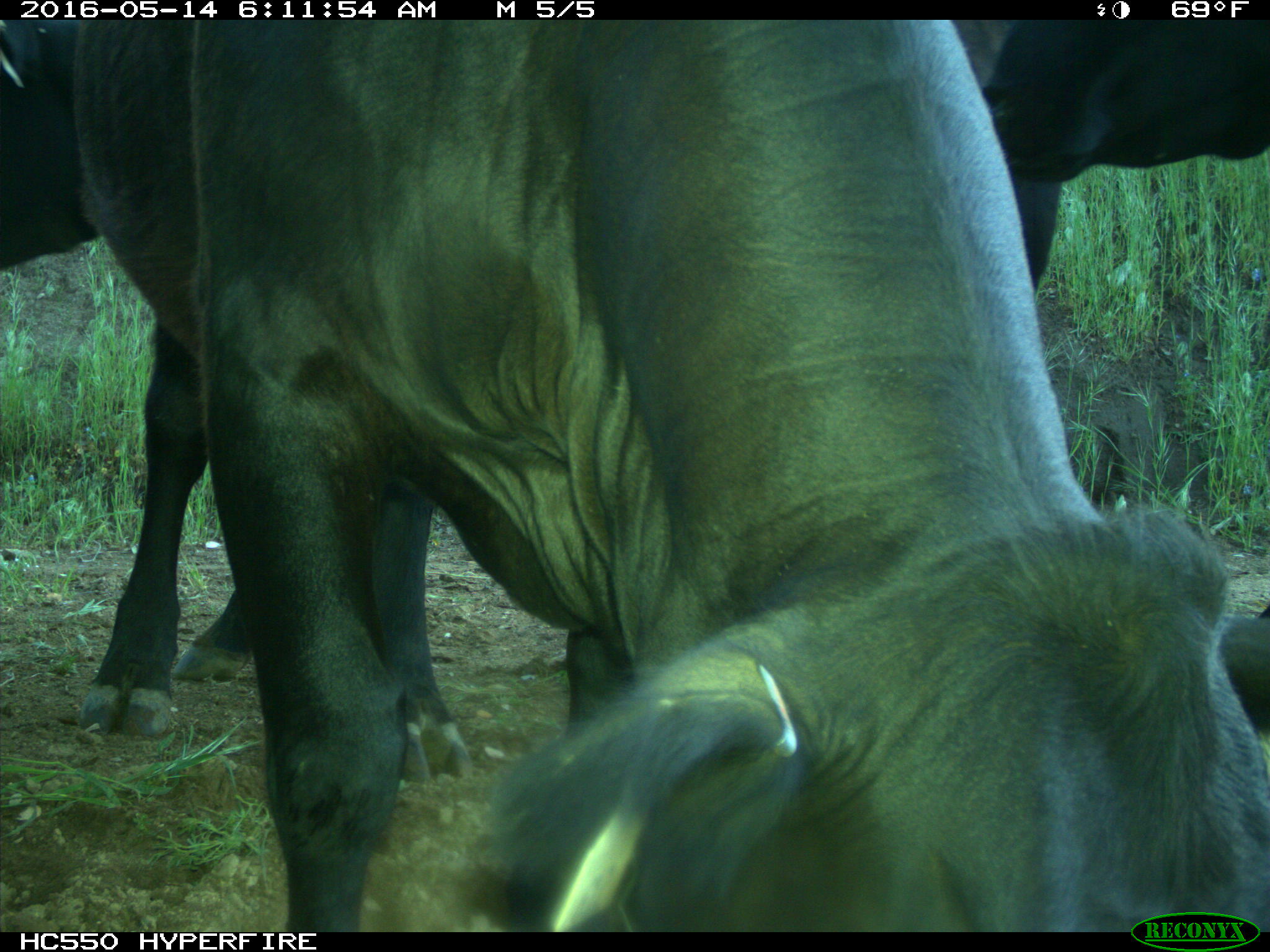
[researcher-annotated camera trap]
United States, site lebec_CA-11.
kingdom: Animalia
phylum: Chordata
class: Mammalia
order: Artiodactyla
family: Bovidae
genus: Bos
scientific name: Bos taurus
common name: domestic cow